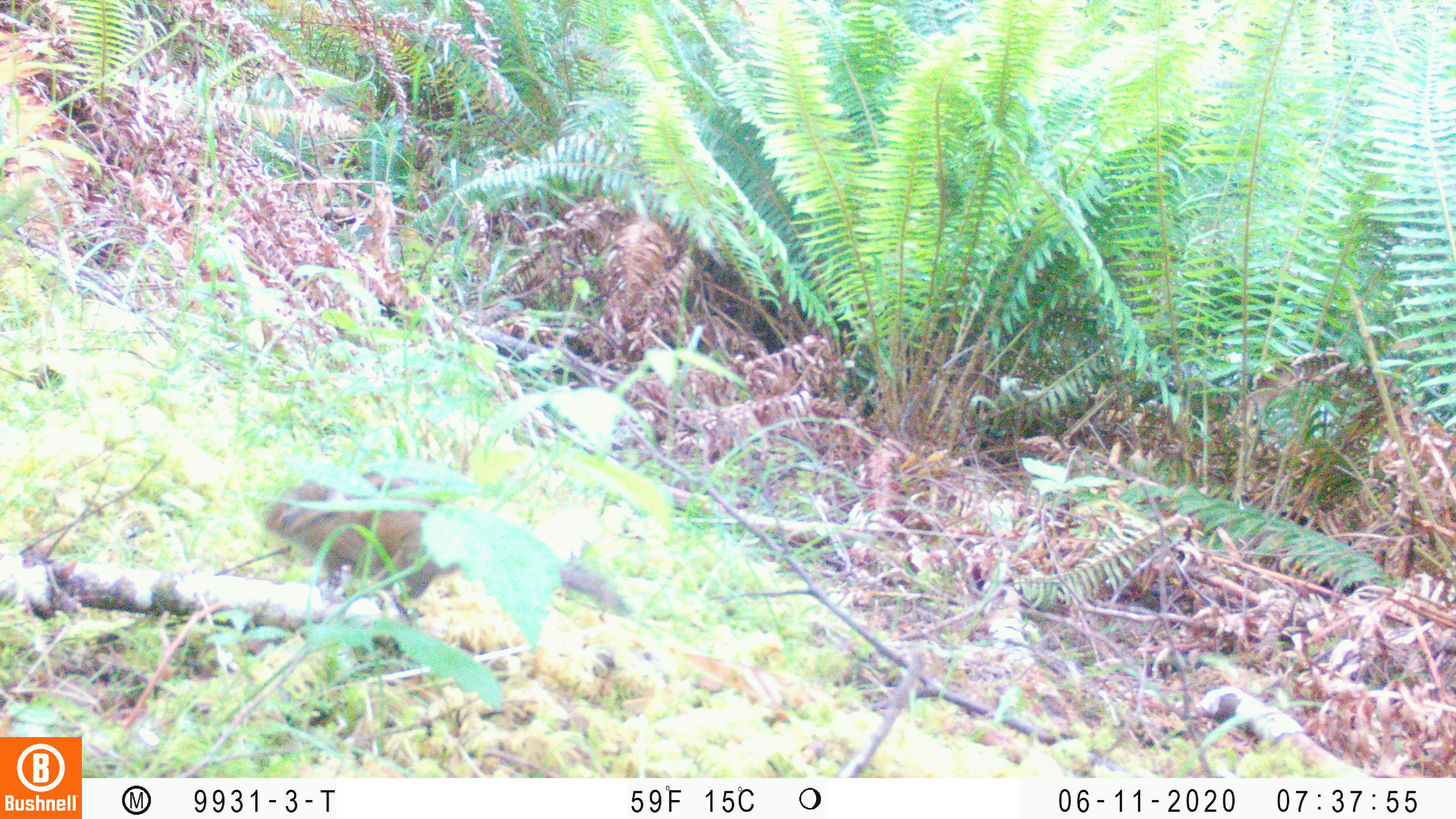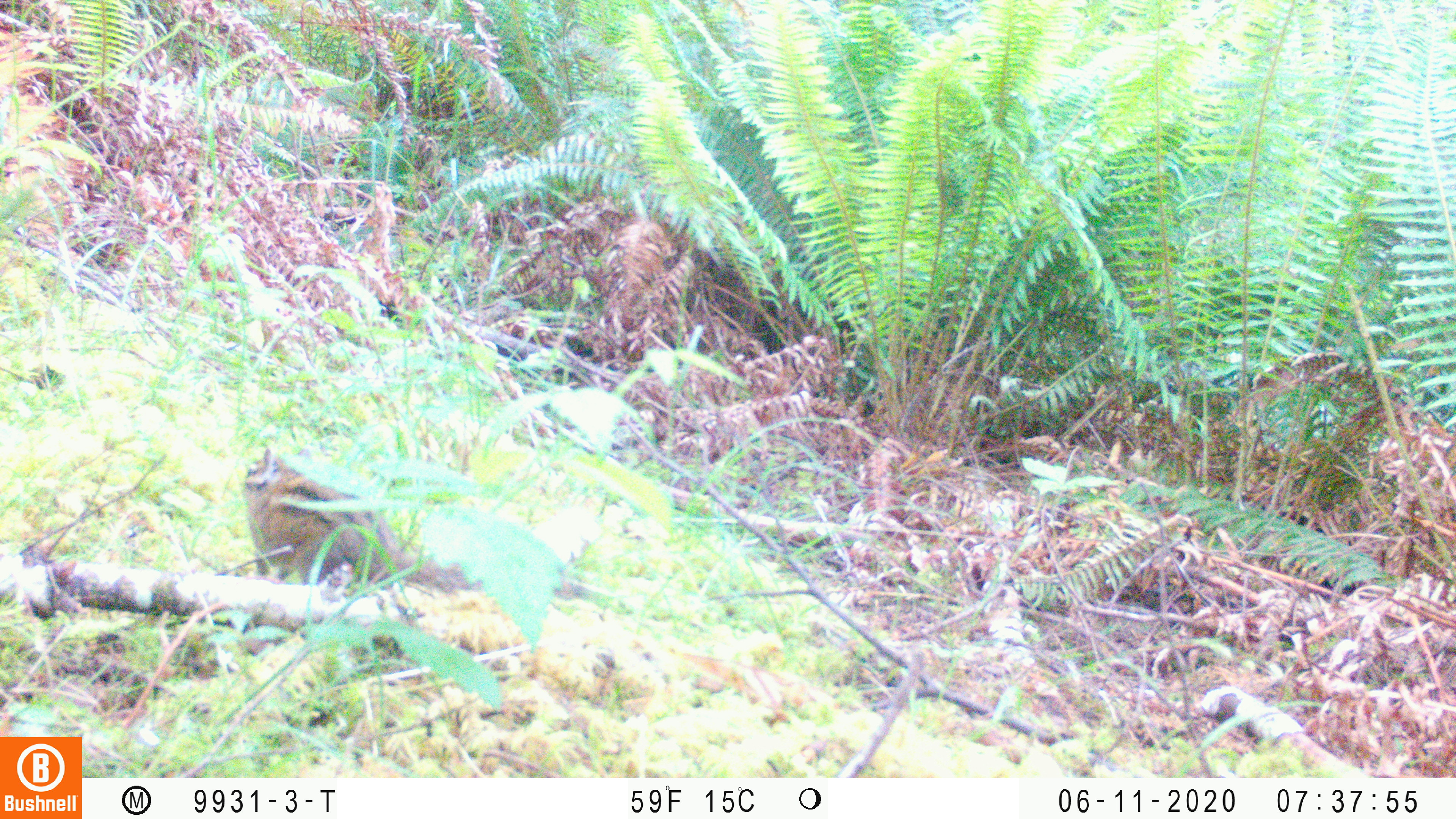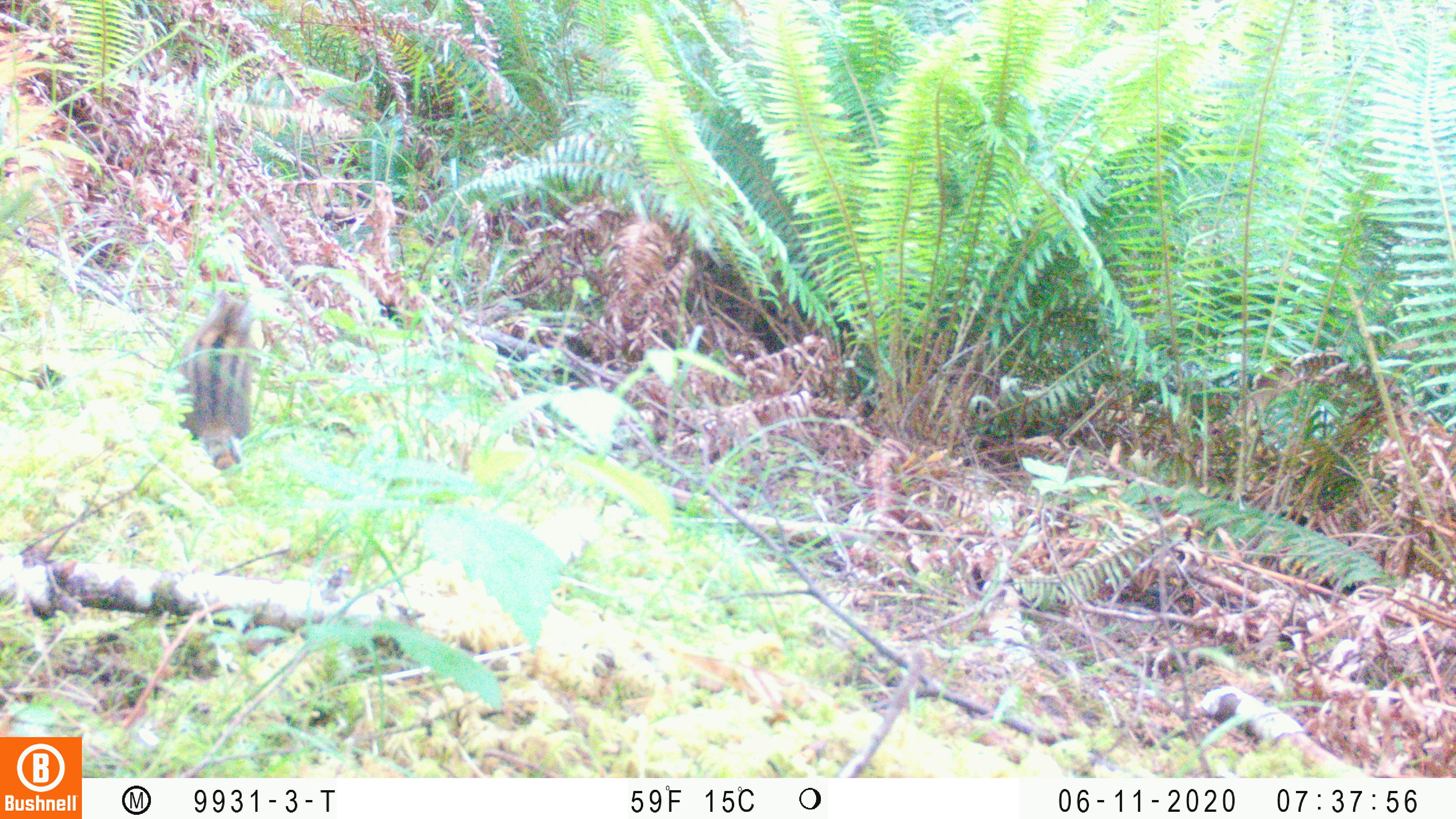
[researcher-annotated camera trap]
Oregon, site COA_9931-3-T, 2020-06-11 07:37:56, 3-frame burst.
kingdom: Animalia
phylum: Chordata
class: Mammalia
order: Rodentia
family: Sciuridae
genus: Neotamias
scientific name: Neotamias townsendii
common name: townsend's chipmunk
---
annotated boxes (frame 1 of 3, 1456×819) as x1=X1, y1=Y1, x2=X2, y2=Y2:
townsend's chipmunk: x1=254, y1=469, x2=637, y2=628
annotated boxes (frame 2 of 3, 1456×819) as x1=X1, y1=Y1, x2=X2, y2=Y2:
townsend's chipmunk: x1=230, y1=440, x2=478, y2=602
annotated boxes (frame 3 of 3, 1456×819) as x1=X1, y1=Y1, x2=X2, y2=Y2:
townsend's chipmunk: x1=163, y1=277, x2=277, y2=478